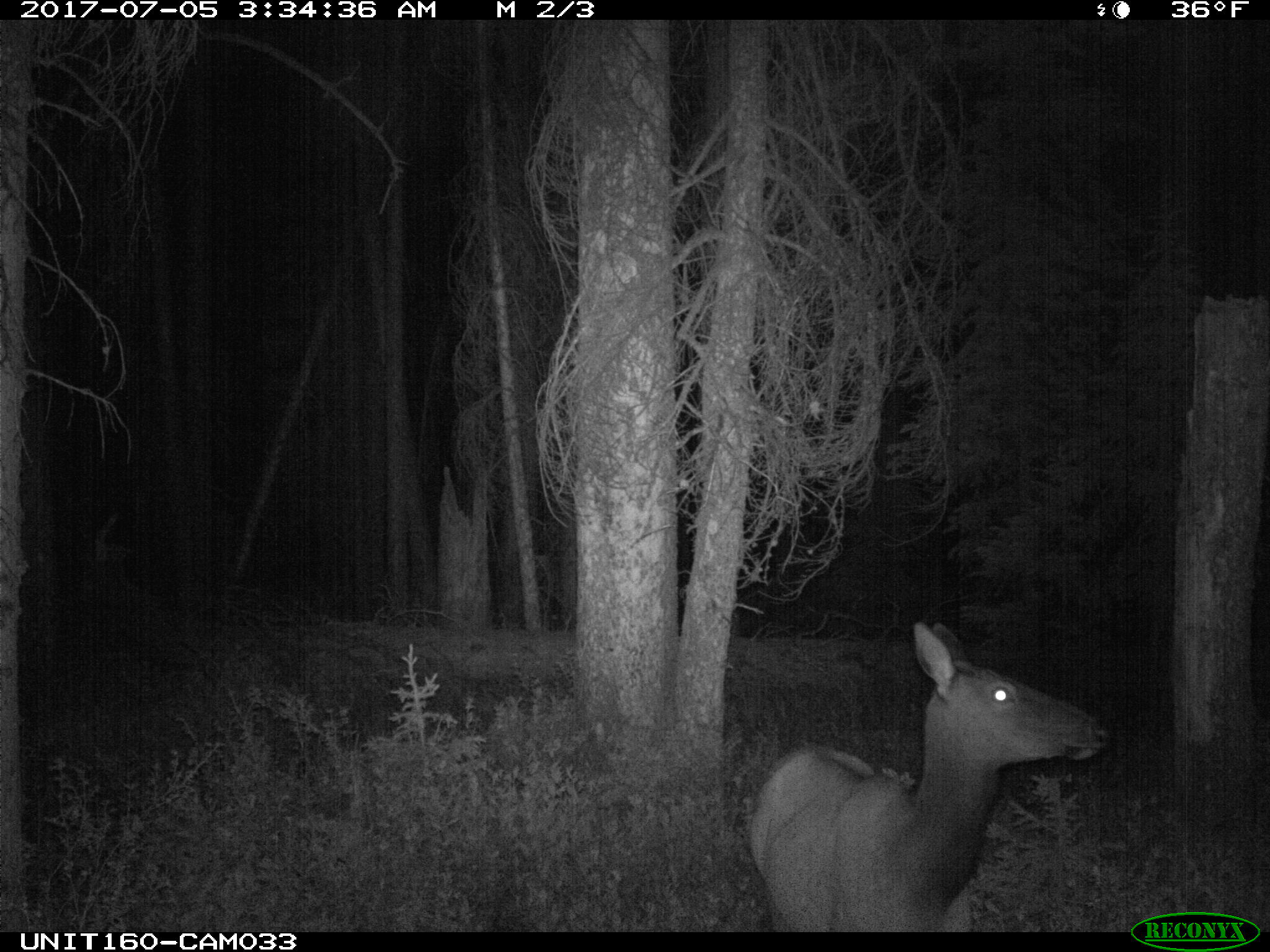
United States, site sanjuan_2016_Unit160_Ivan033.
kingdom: Animalia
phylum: Chordata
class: Mammalia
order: Artiodactyla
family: Cervidae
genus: Cervus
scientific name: Cervus elaphus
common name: red deer